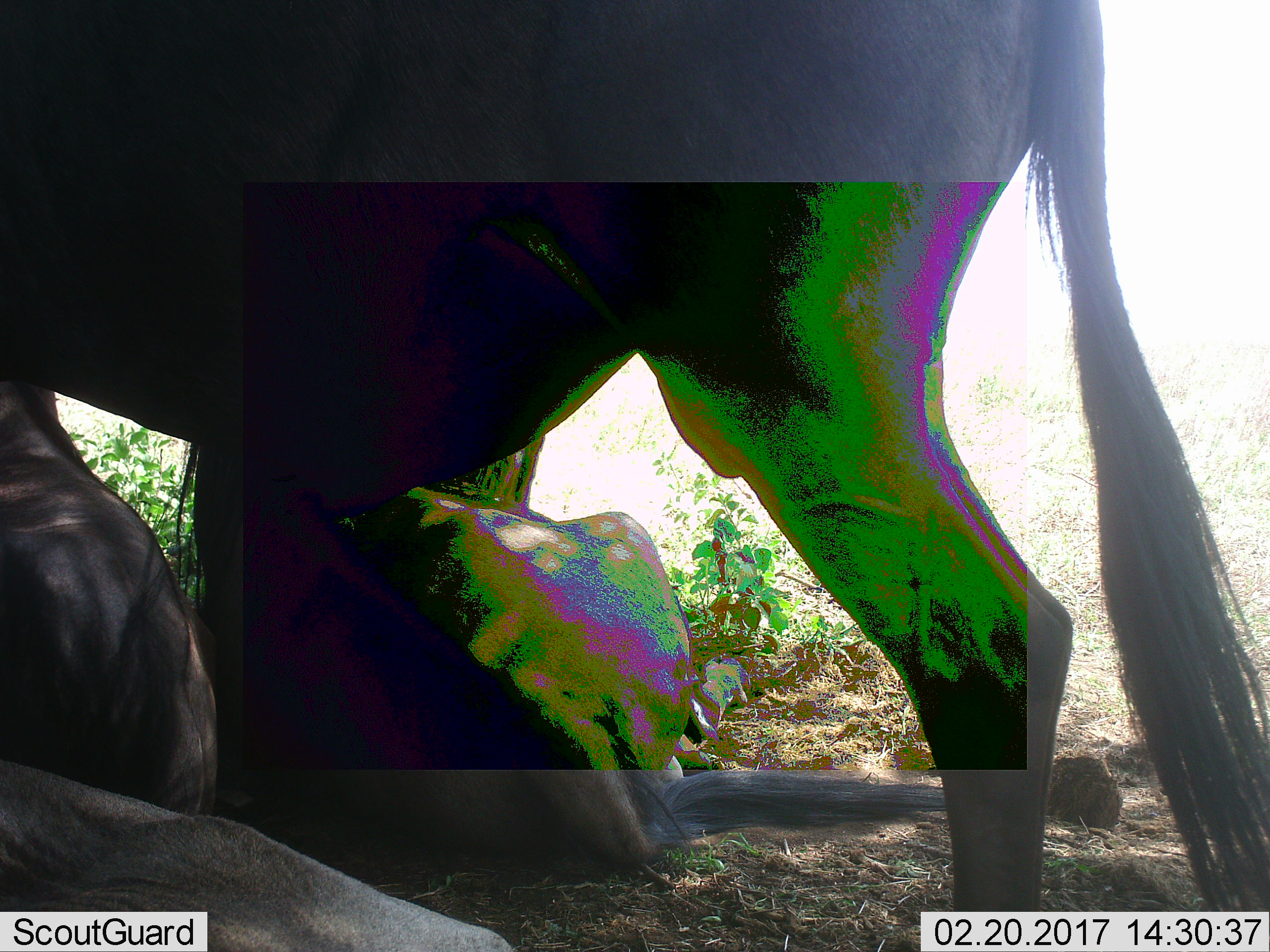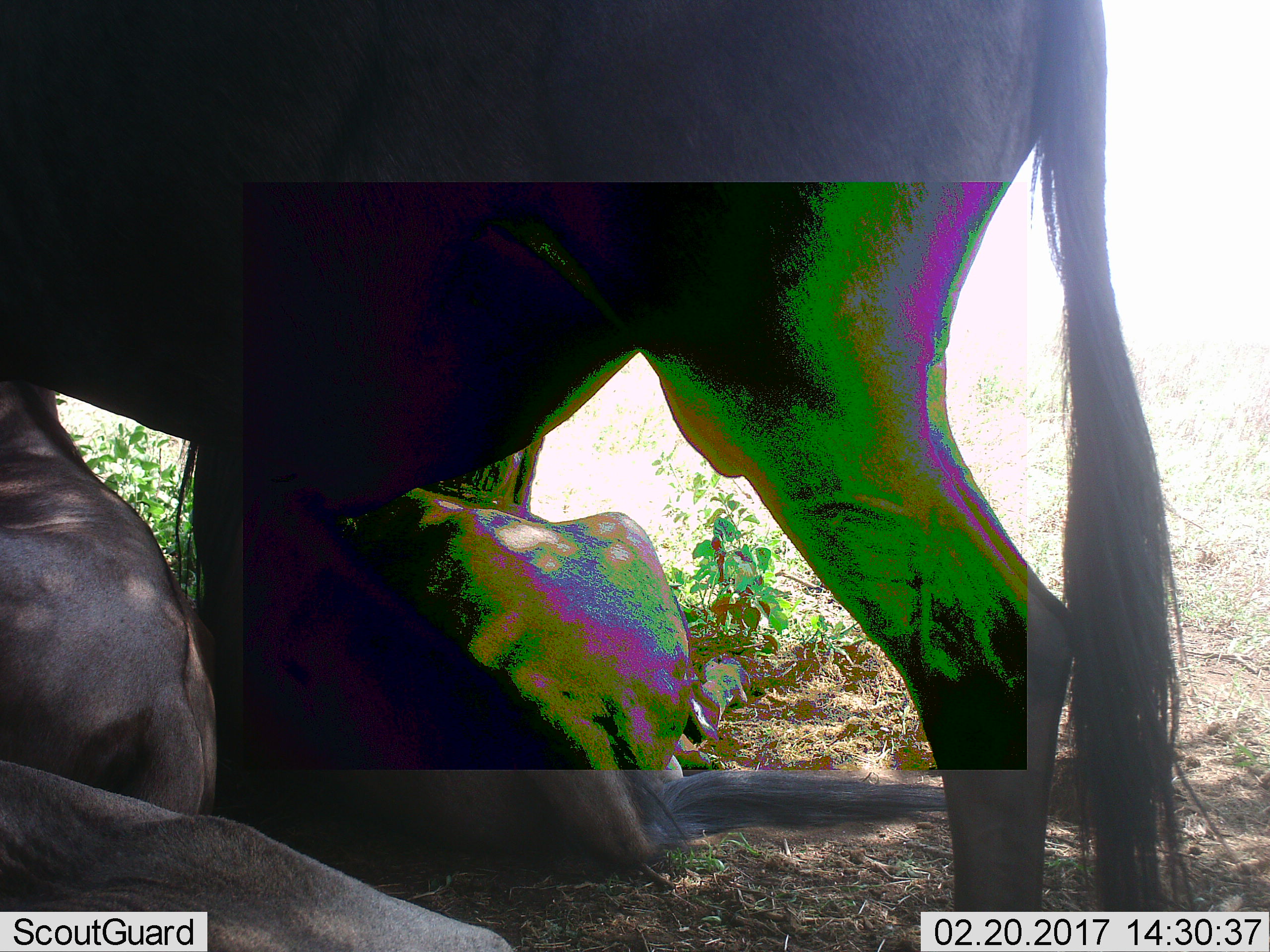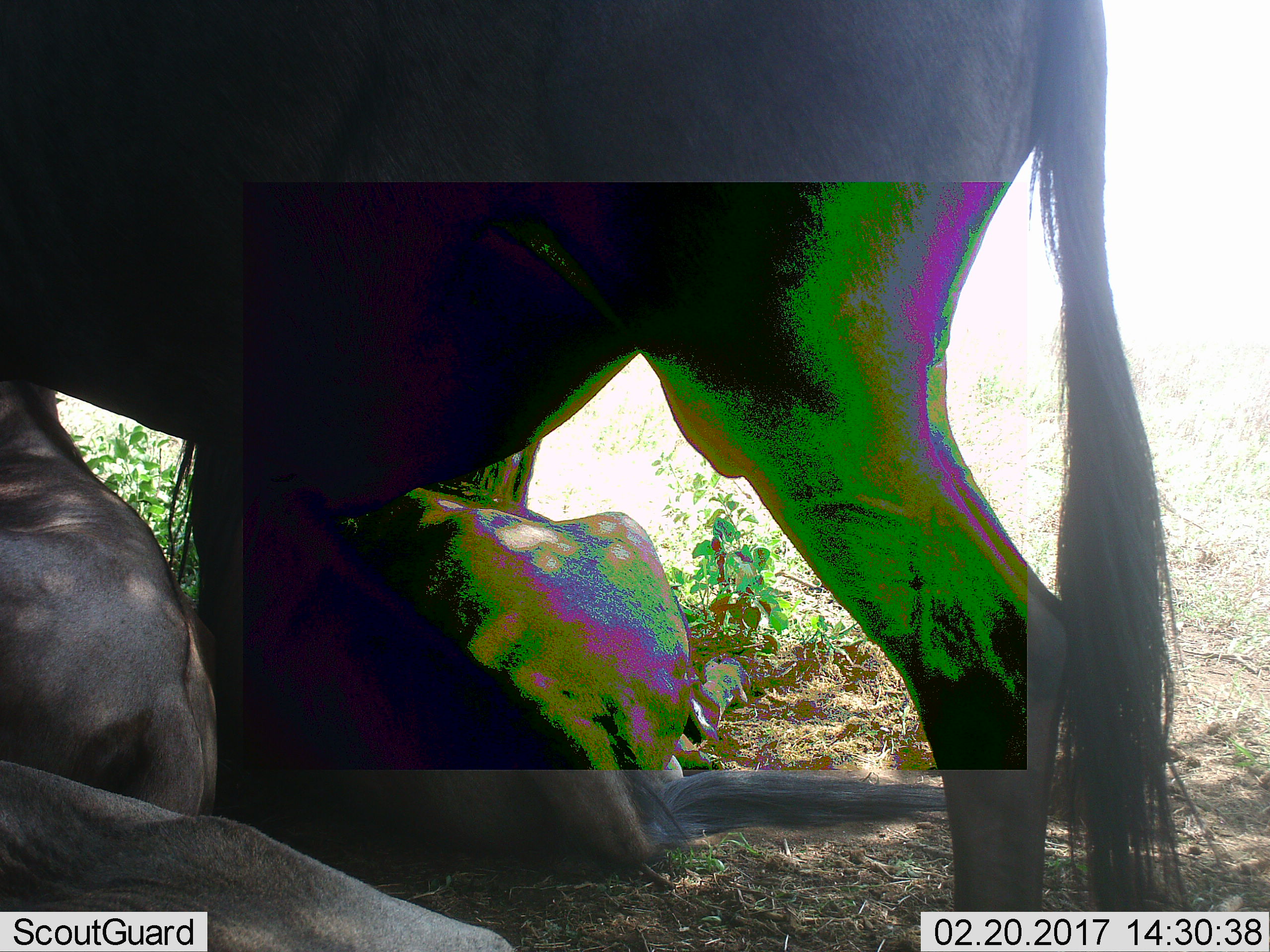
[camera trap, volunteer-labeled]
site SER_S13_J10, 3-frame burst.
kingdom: Animalia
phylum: Chordata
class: Mammalia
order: Artiodactyla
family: Bovidae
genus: Connochaetes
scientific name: Connochaetes taurinus taurinus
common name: blue wildebeest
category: wildebeestblue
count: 3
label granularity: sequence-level